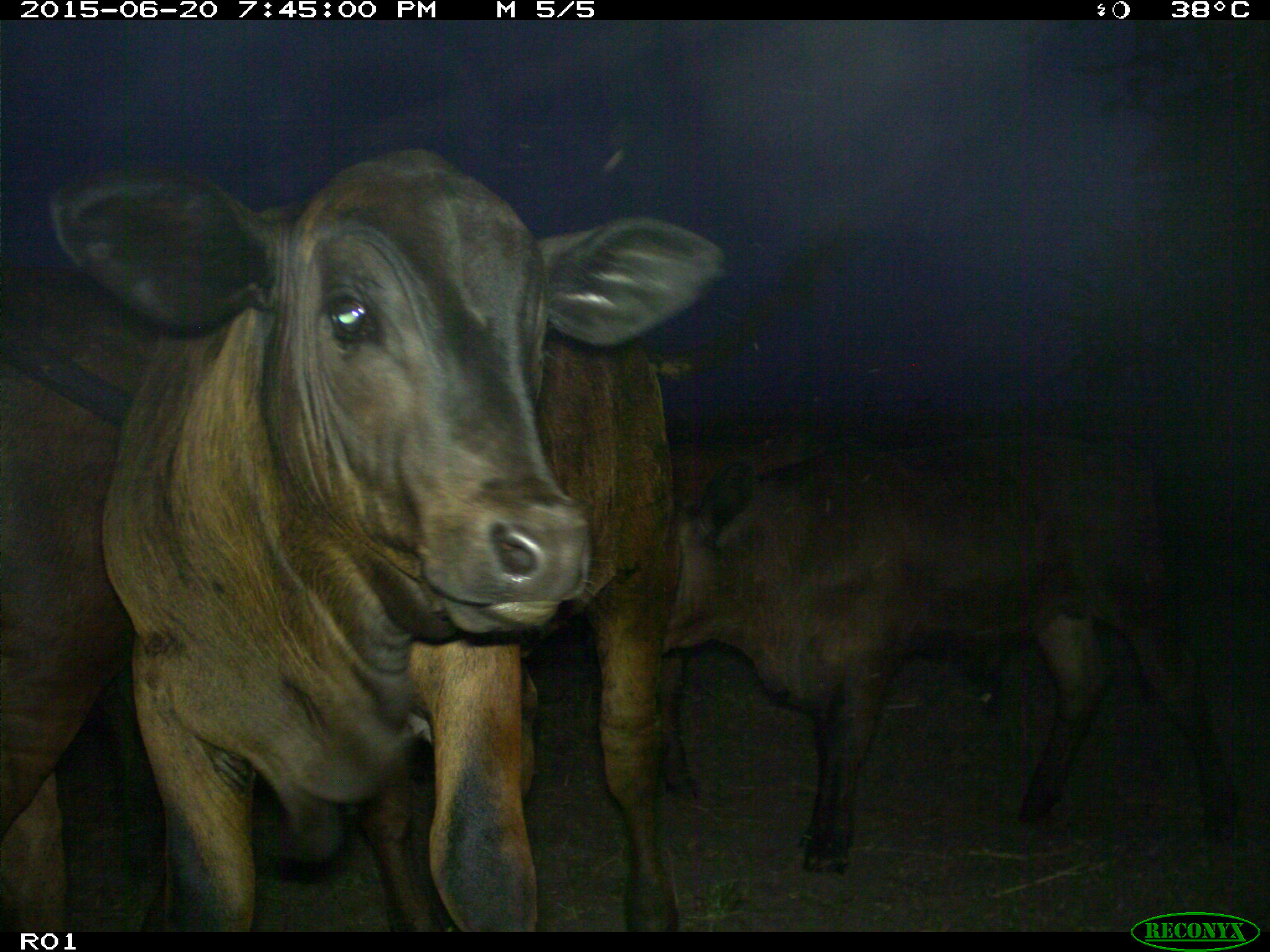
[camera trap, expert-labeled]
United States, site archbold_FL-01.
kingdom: Animalia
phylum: Chordata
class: Mammalia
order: Artiodactyla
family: Bovidae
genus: Bos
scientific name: Bos taurus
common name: domestic cow